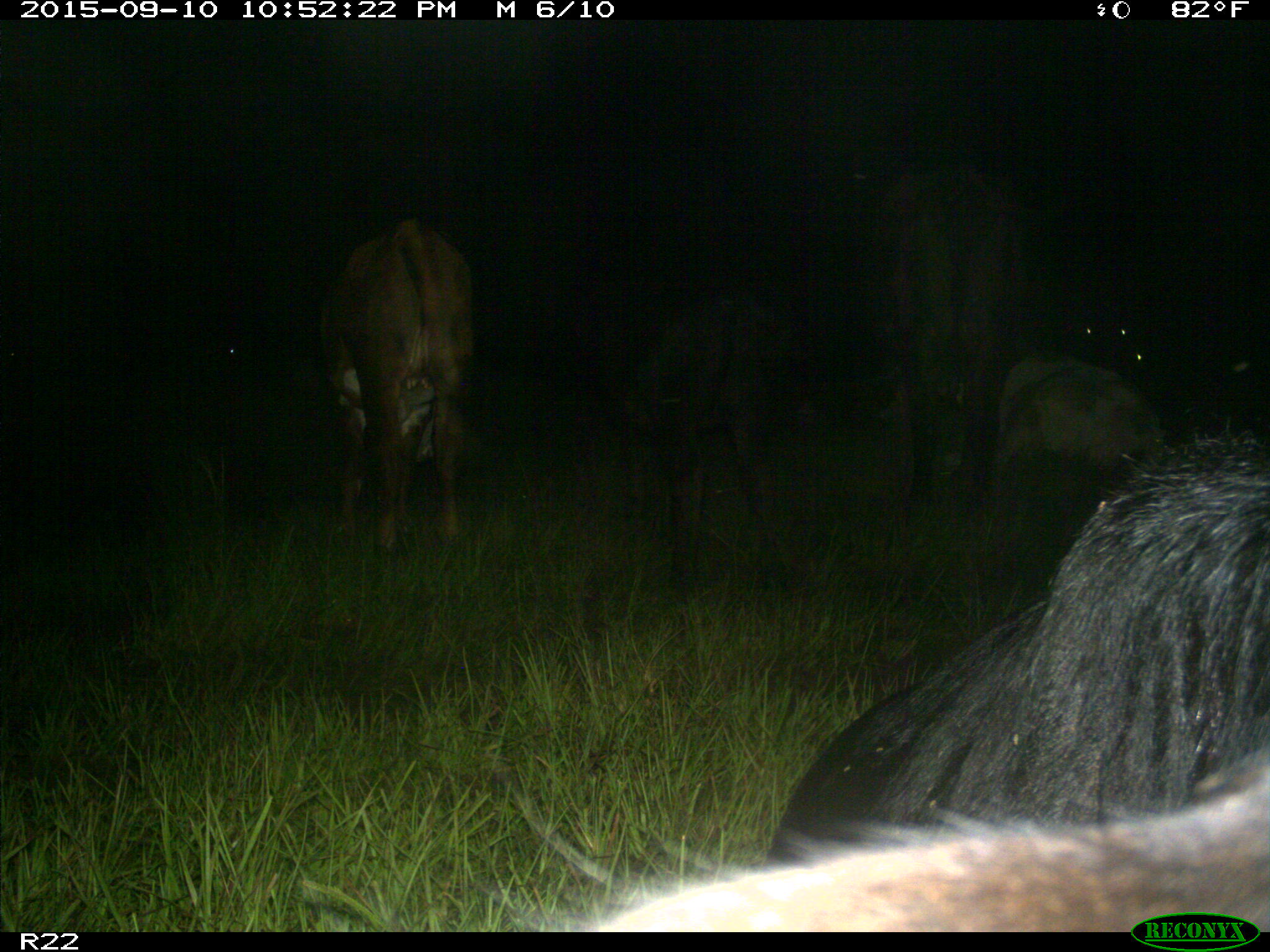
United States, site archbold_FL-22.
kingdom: Animalia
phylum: Chordata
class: Mammalia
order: Artiodactyla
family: Bovidae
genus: Bos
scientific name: Bos taurus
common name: domestic cow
Bos taurus (domestic cow).